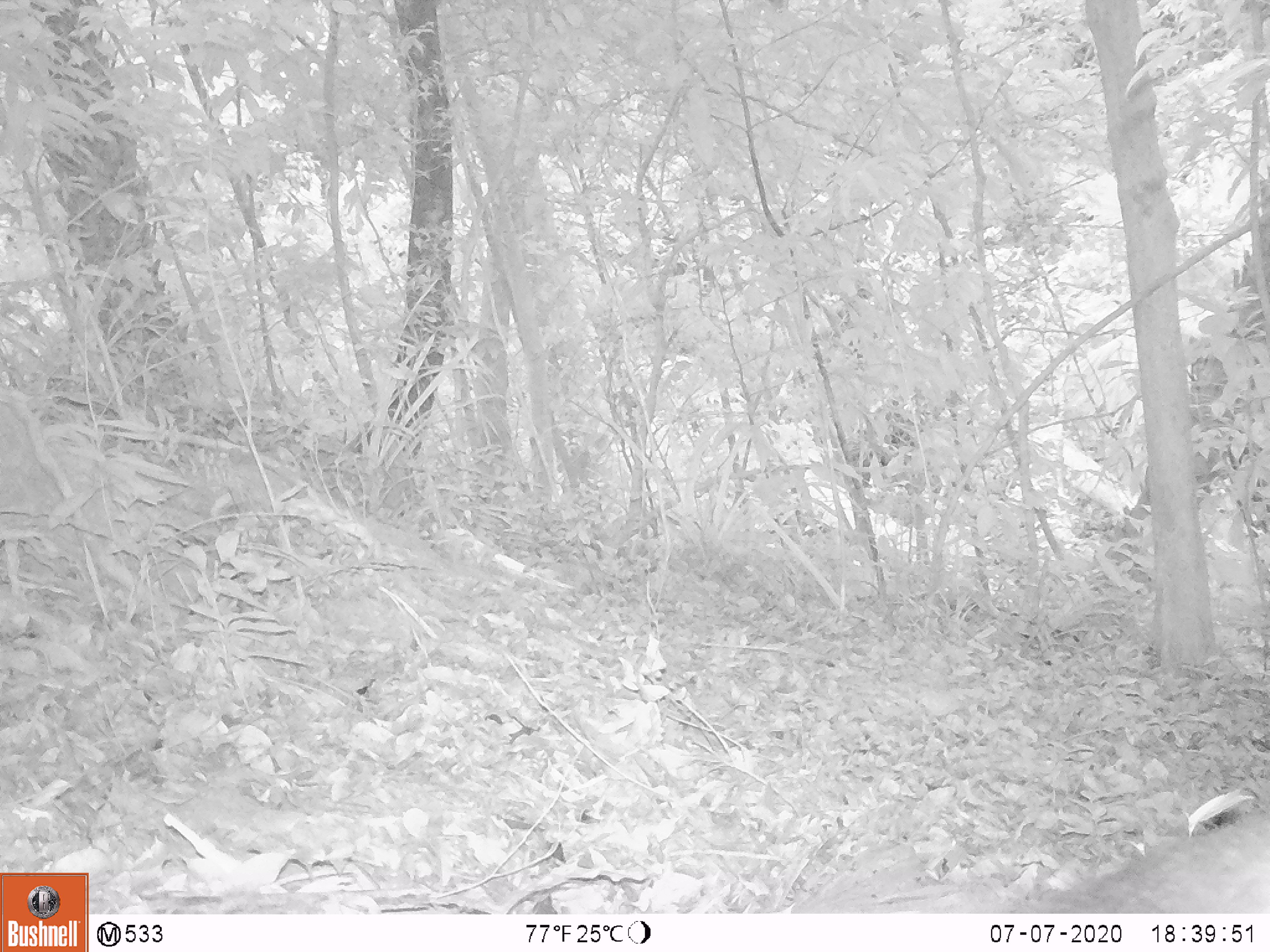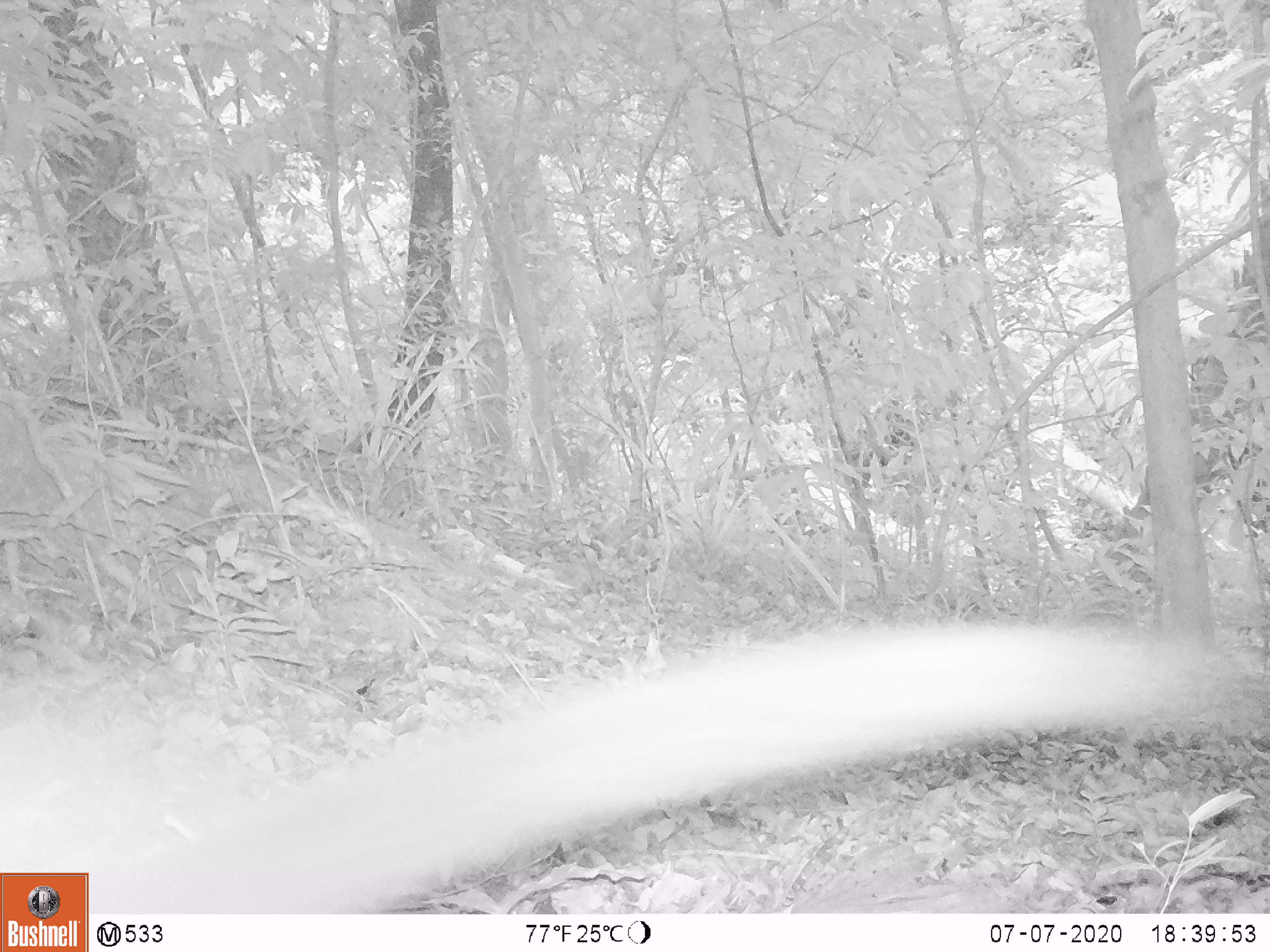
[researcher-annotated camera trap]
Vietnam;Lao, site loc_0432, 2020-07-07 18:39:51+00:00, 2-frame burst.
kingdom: Animalia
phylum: Chordata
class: Mammalia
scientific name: Mammalia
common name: mammal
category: unidentified small mammal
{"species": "unidentified small mammal (mammal) (Mammalia)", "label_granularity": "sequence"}